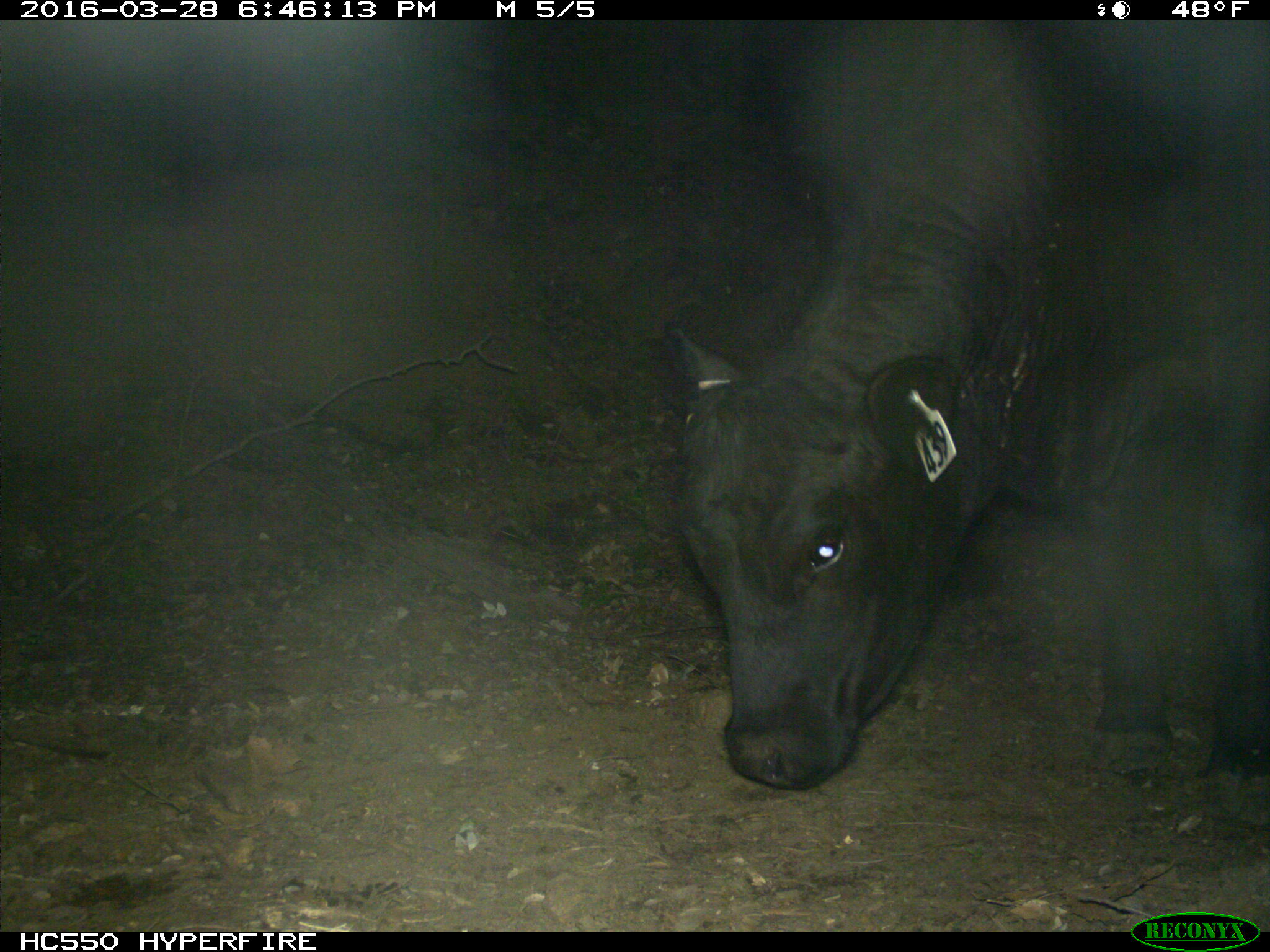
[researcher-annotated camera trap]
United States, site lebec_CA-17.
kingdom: Animalia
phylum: Chordata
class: Mammalia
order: Artiodactyla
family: Bovidae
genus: Bos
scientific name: Bos taurus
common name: domestic cow